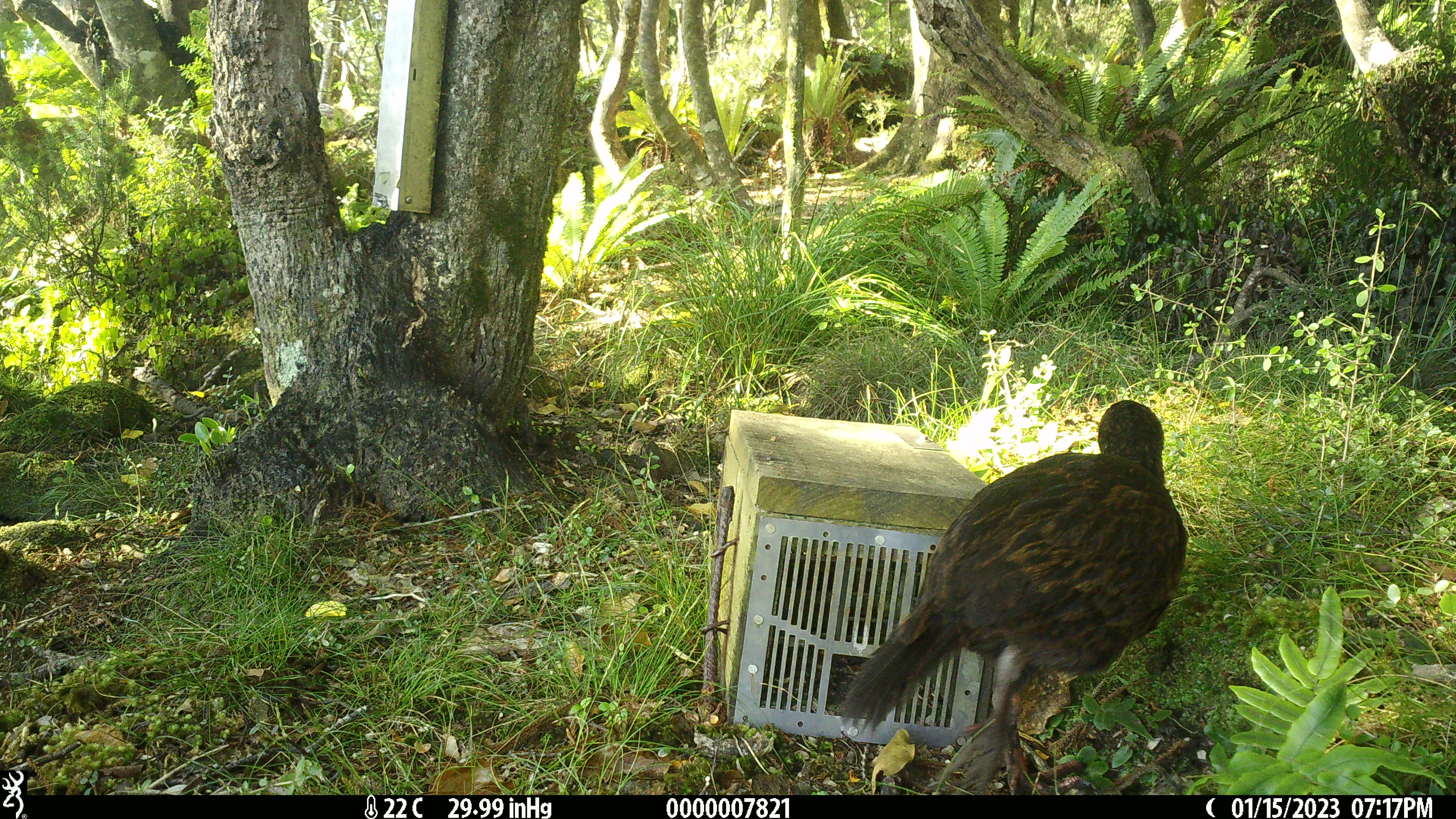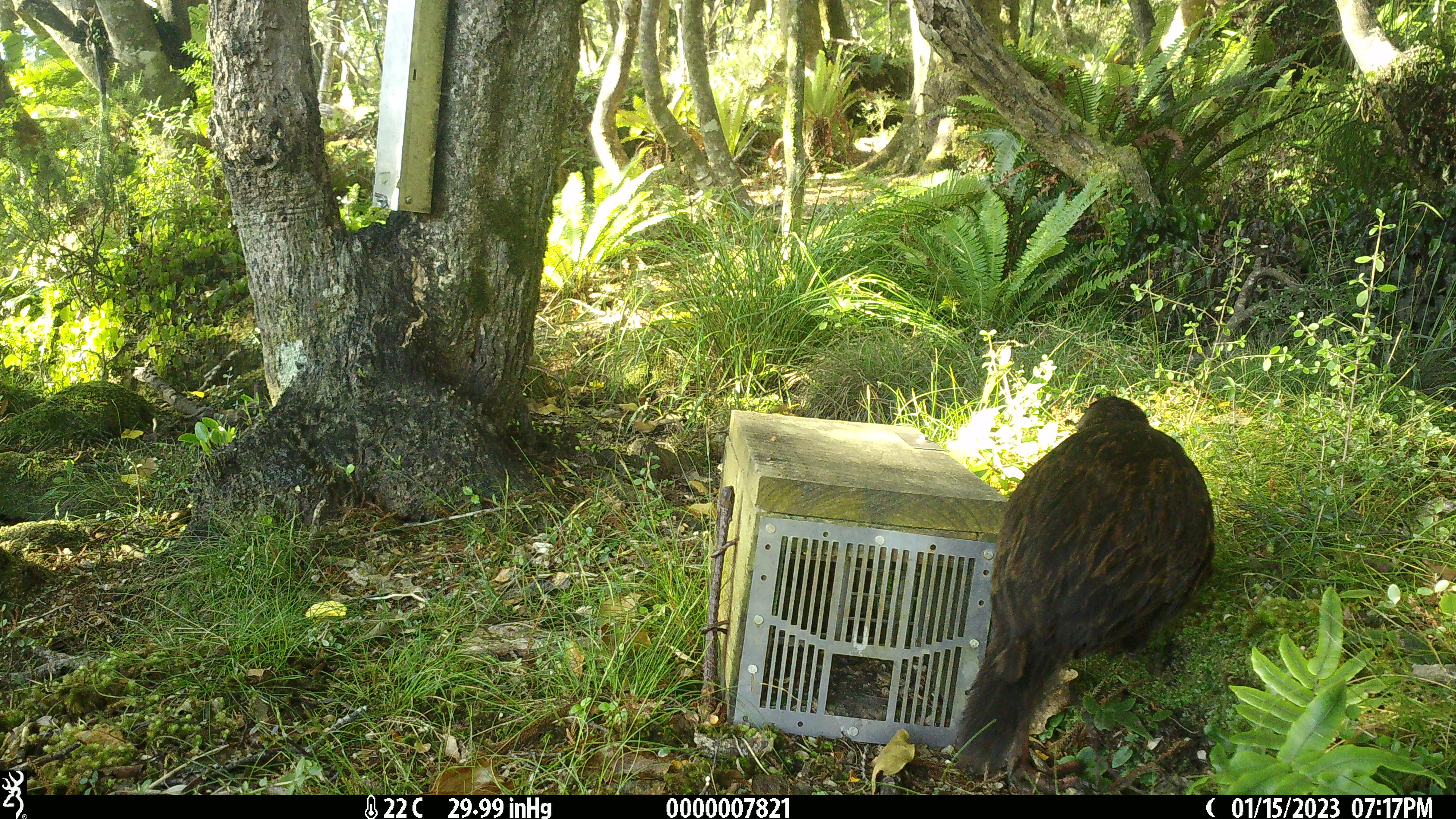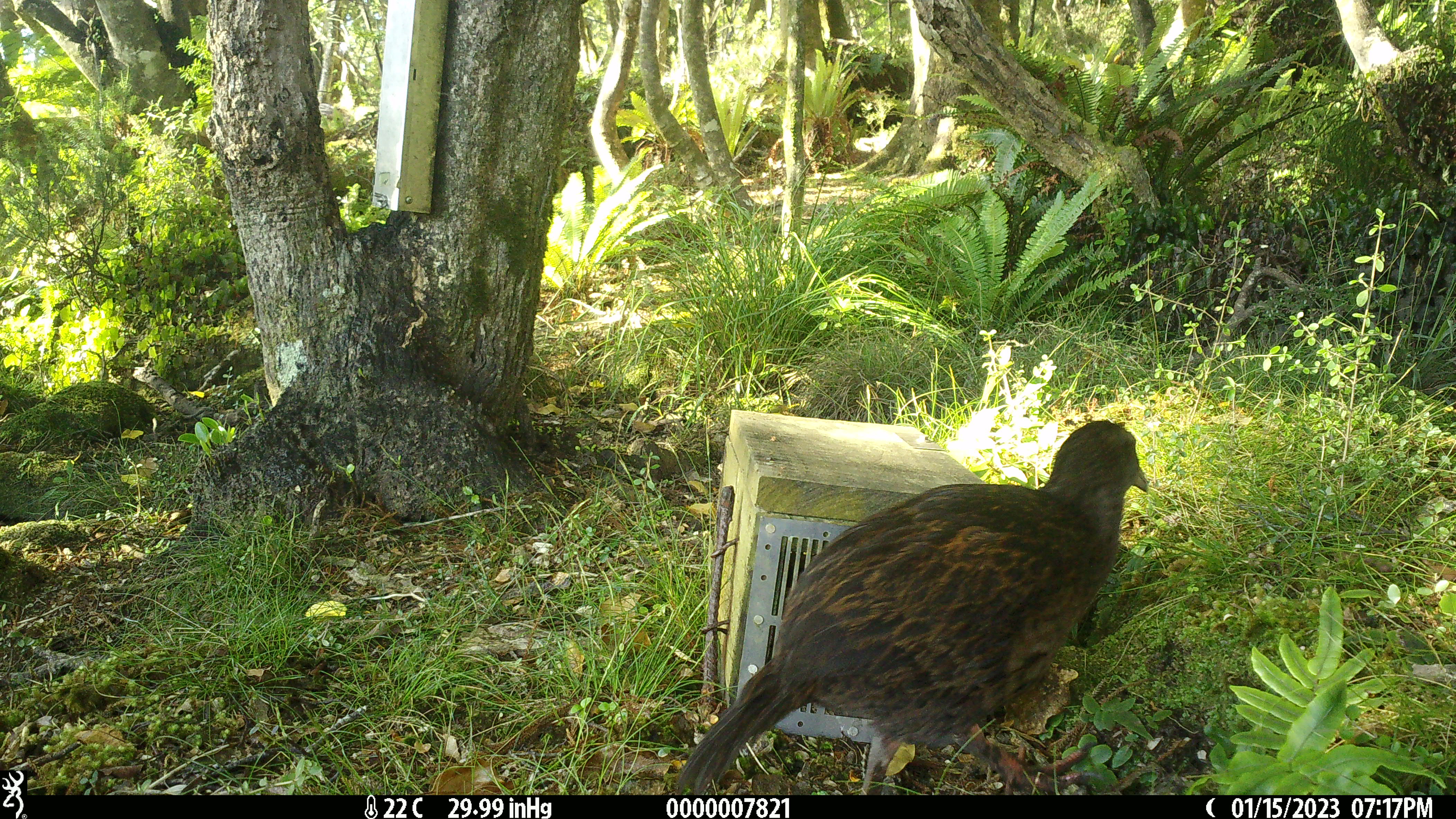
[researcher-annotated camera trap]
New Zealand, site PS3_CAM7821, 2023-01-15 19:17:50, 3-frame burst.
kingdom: Animalia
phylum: Chordata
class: Aves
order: Gruiformes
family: Rallidae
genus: Gallirallus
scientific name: Gallirallus australis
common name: weka